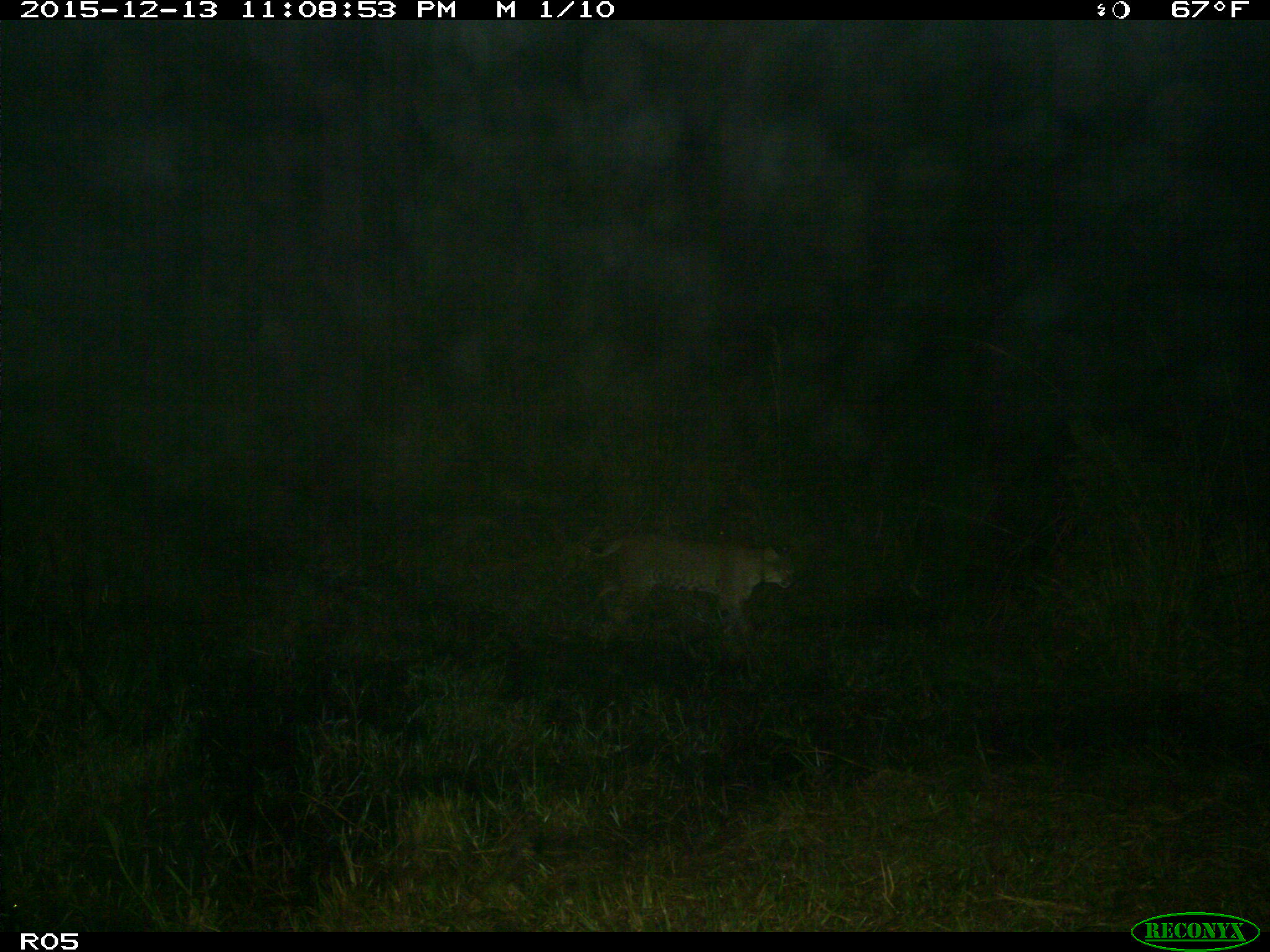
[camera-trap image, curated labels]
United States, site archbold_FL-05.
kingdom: Animalia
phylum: Chordata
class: Mammalia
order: Carnivora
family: Felidae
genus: Lynx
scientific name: Lynx rufus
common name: bobcat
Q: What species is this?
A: Lynx rufus (bobcat).